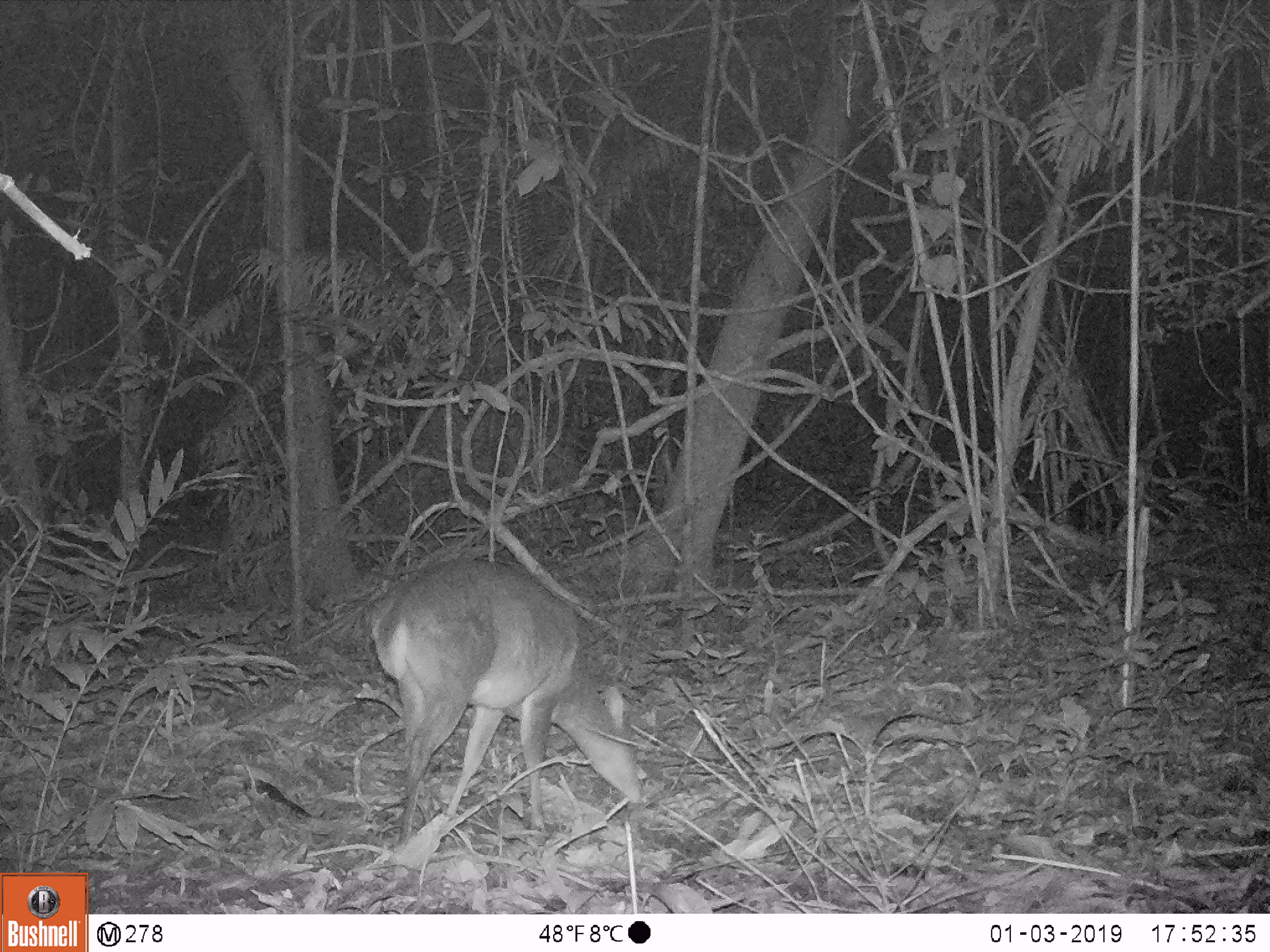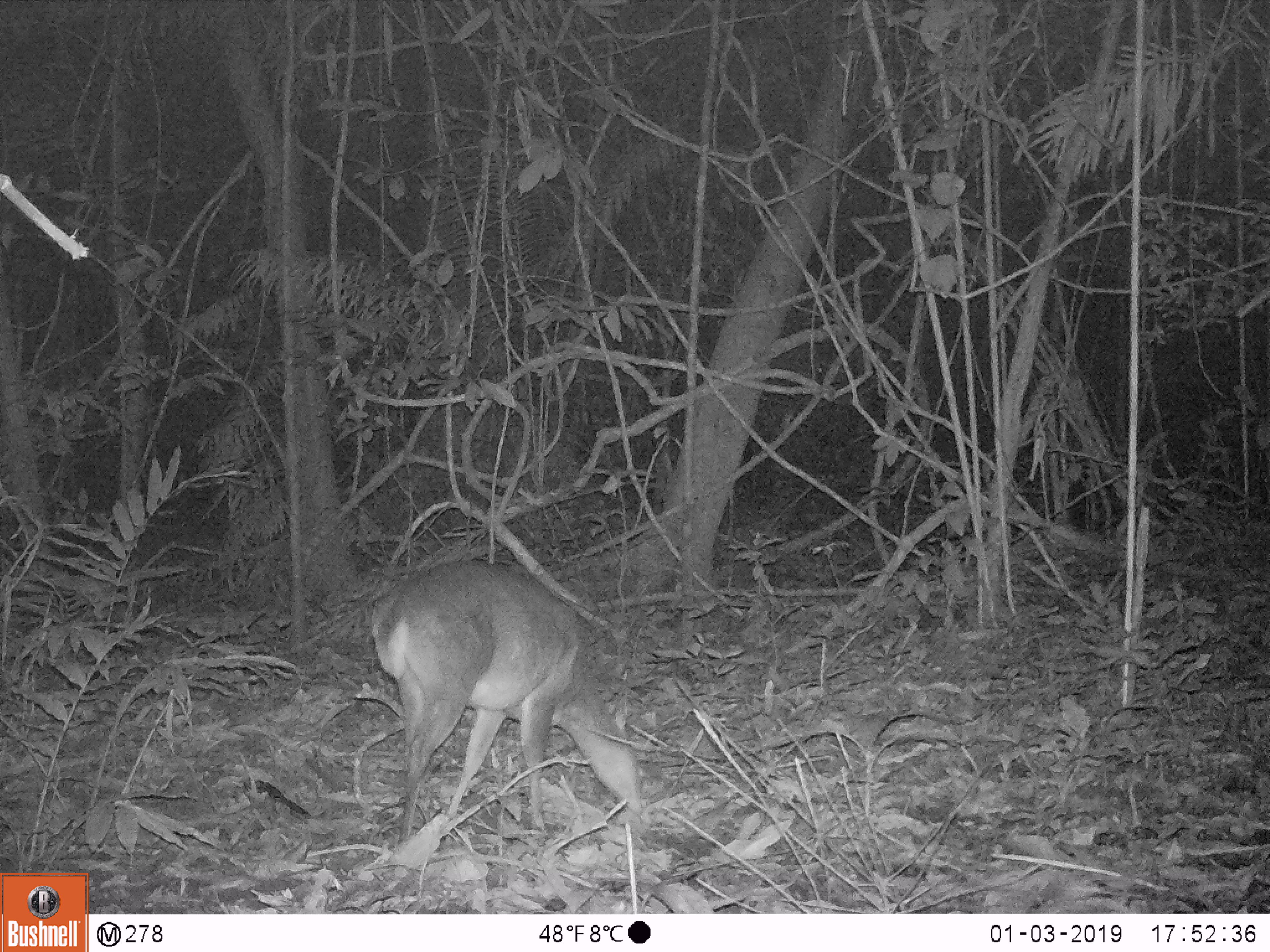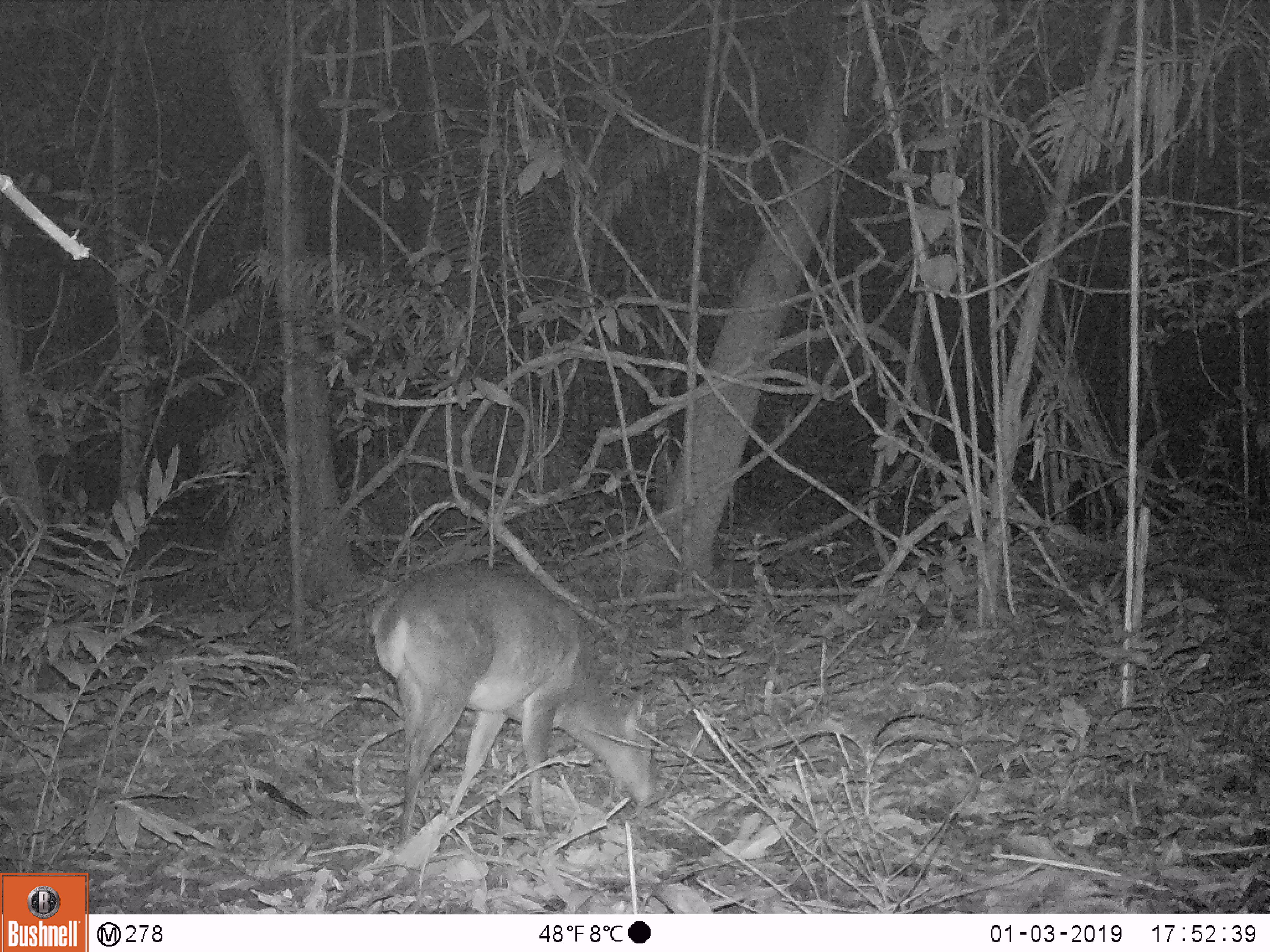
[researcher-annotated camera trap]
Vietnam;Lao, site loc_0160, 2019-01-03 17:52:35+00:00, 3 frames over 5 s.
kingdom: Animalia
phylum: Chordata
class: Mammalia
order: Artiodactyla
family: Cervidae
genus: Muntiacus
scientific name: Muntiacus vuquangensis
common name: large-antlered muntjac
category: large antlered muntjac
Large antlered muntjac (large-antlered muntjac) (Muntiacus vuquangensis). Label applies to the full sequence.